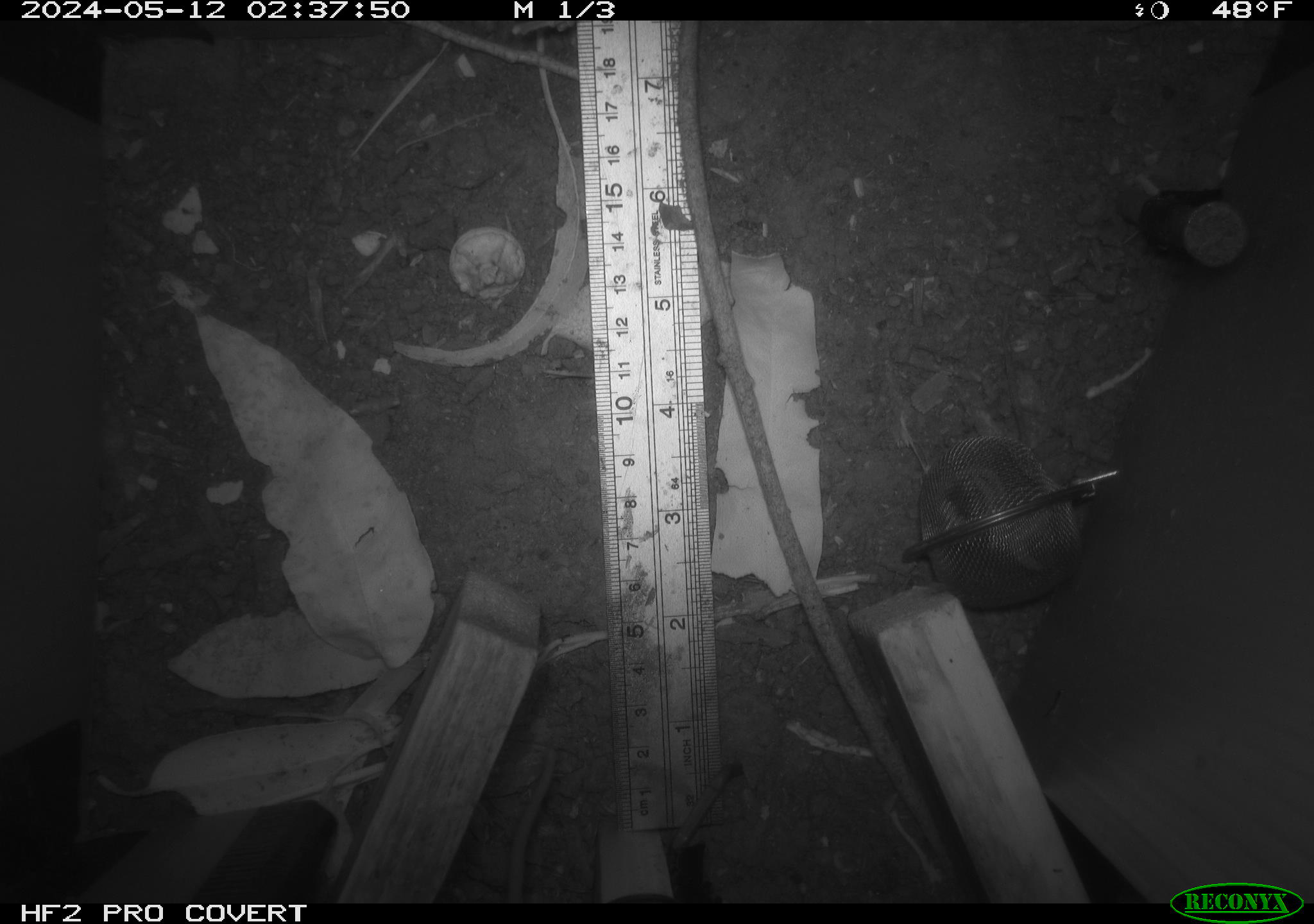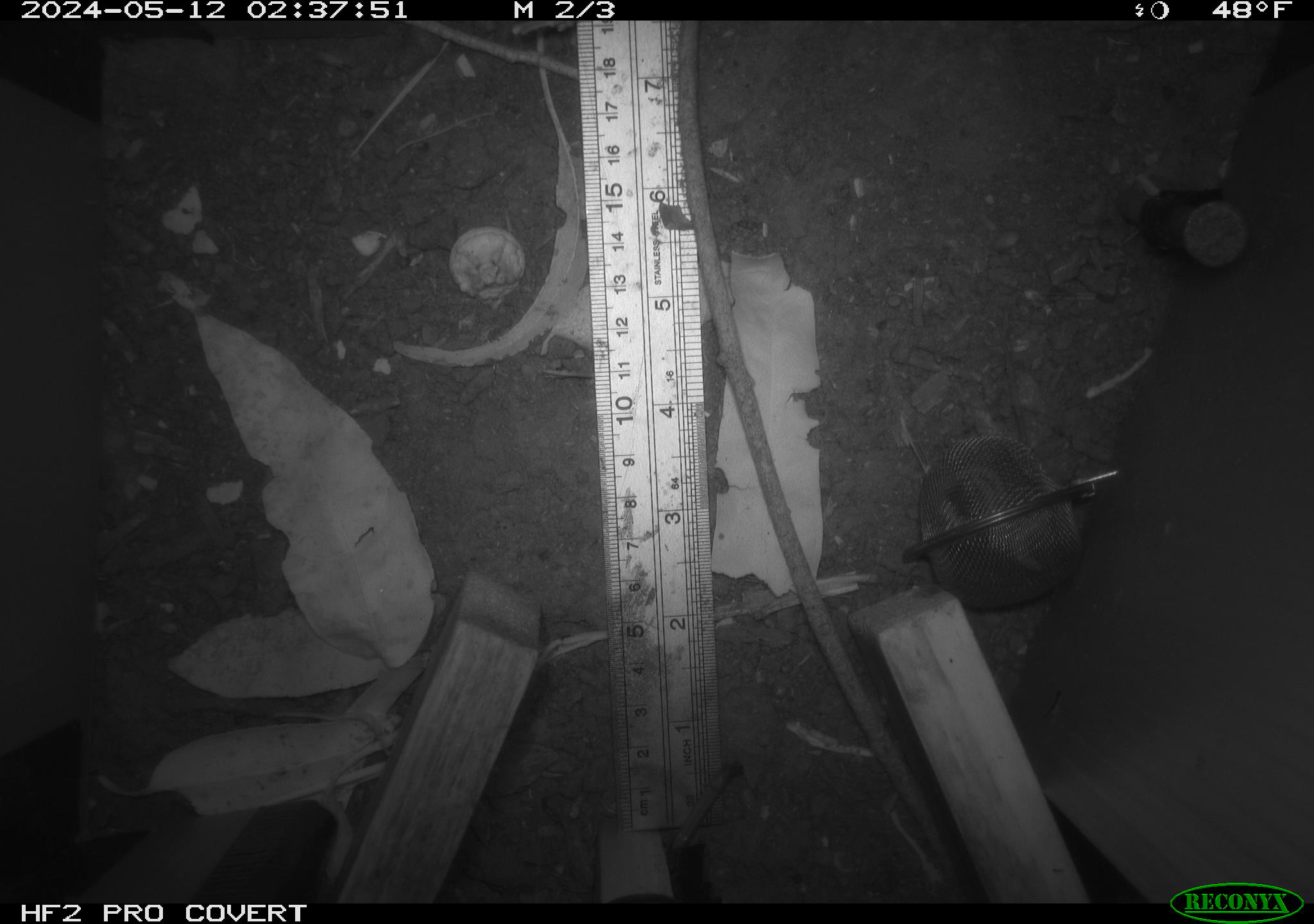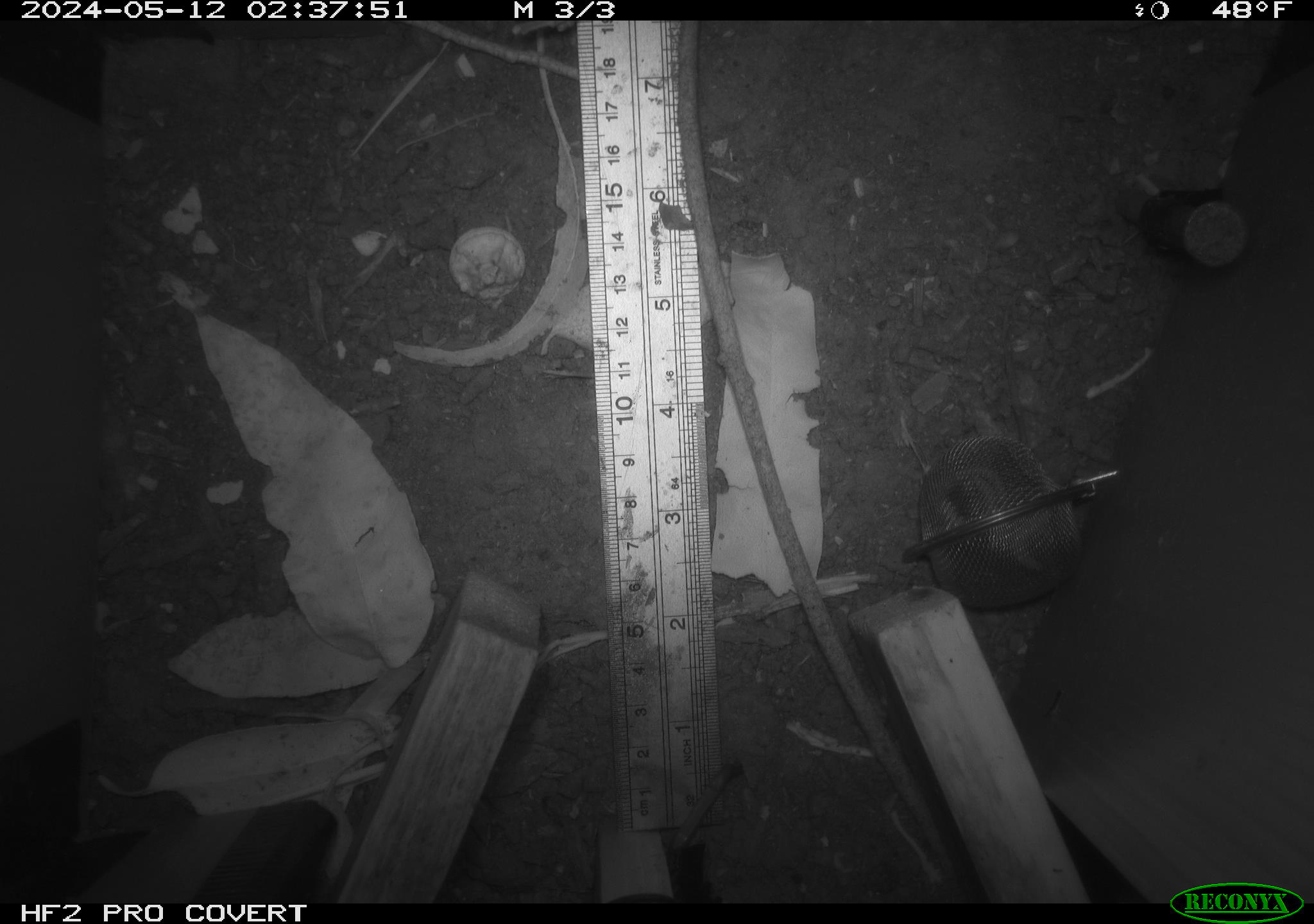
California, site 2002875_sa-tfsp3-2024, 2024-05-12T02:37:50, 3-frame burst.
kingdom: Animalia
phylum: Chordata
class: Mammalia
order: Rodentia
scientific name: Rodentia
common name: rodent